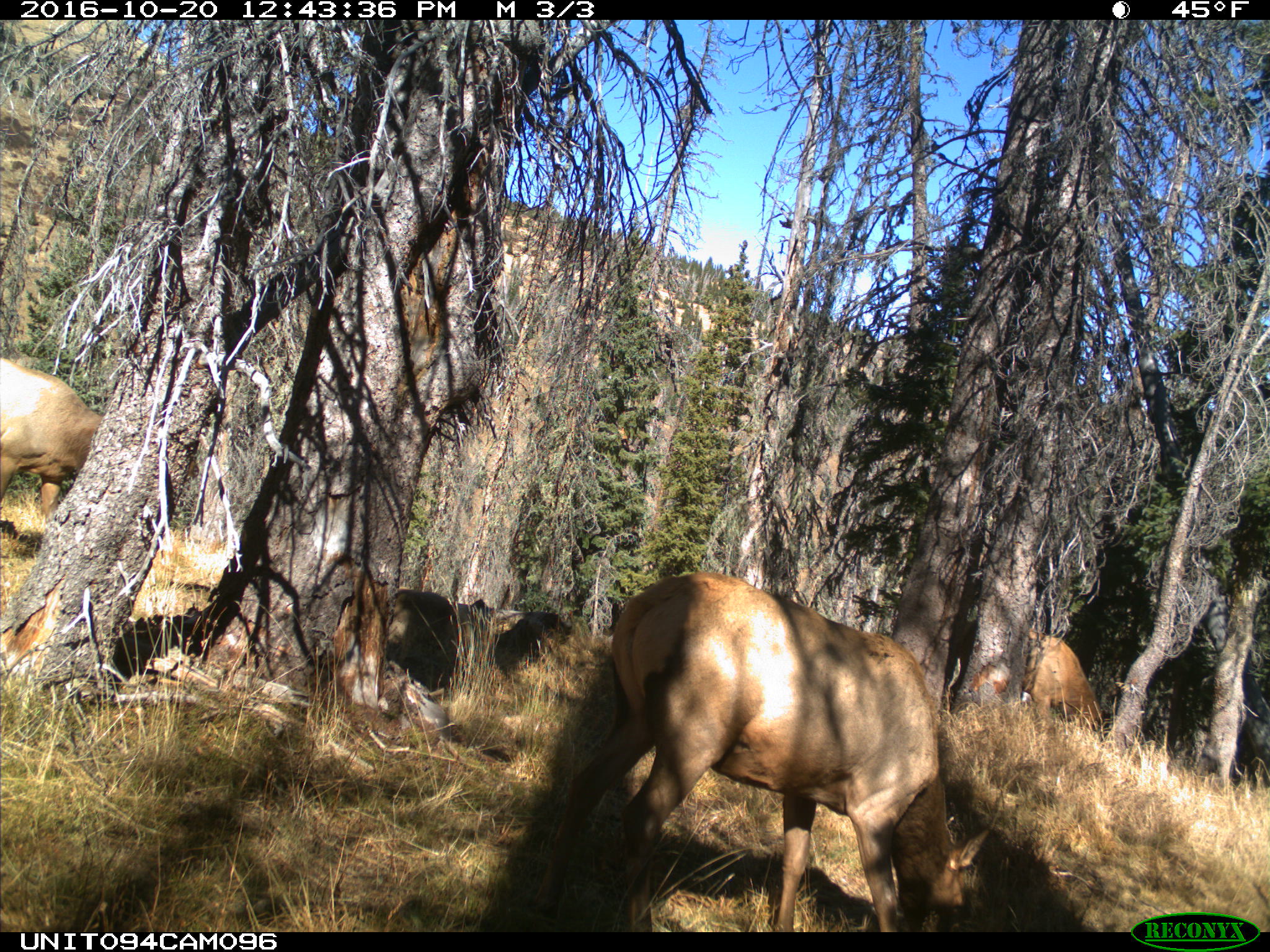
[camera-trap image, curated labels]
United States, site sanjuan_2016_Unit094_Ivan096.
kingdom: Animalia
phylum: Chordata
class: Mammalia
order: Artiodactyla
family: Cervidae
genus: Cervus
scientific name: Cervus elaphus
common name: red deer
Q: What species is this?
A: Cervus elaphus (red deer).